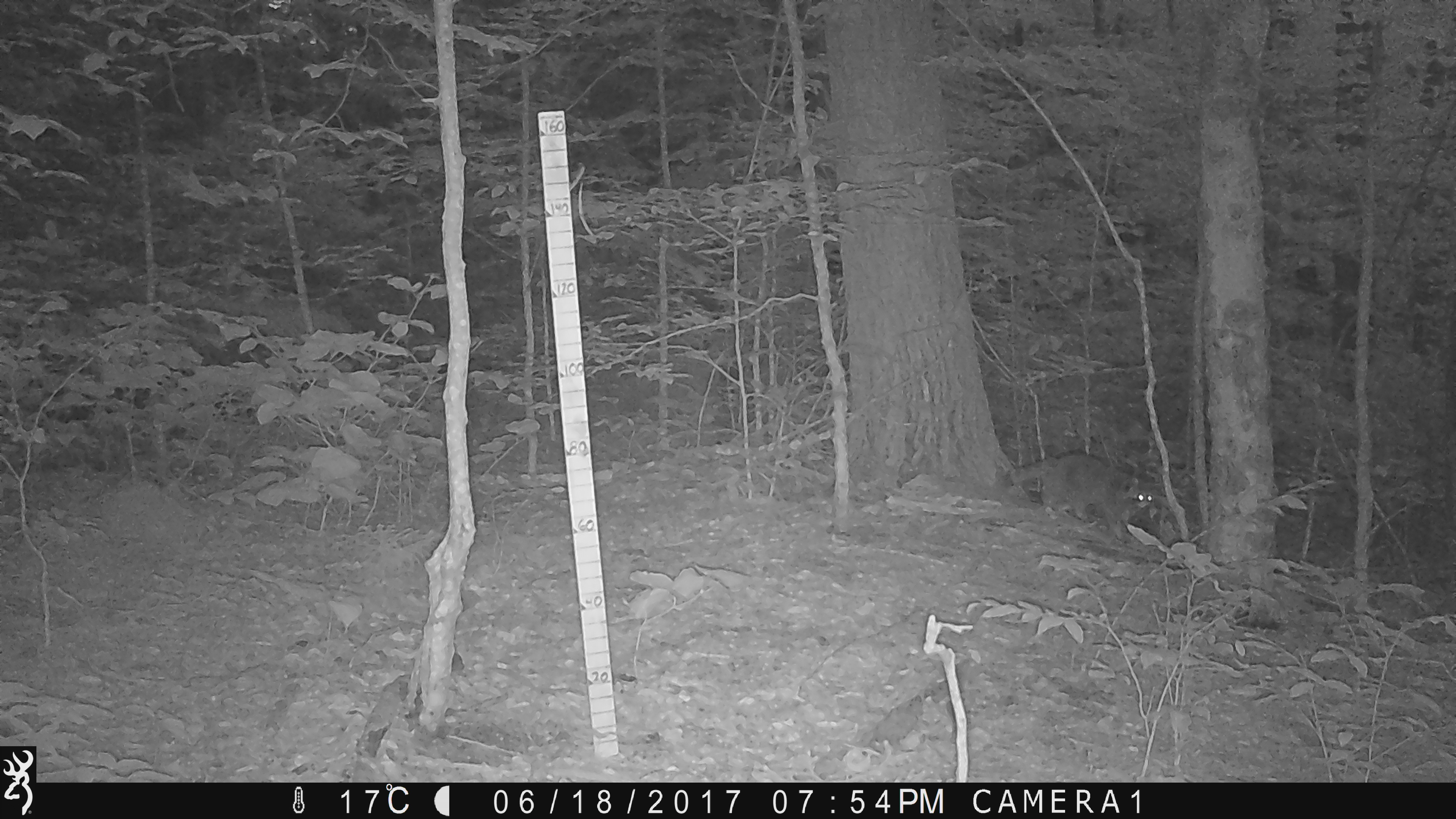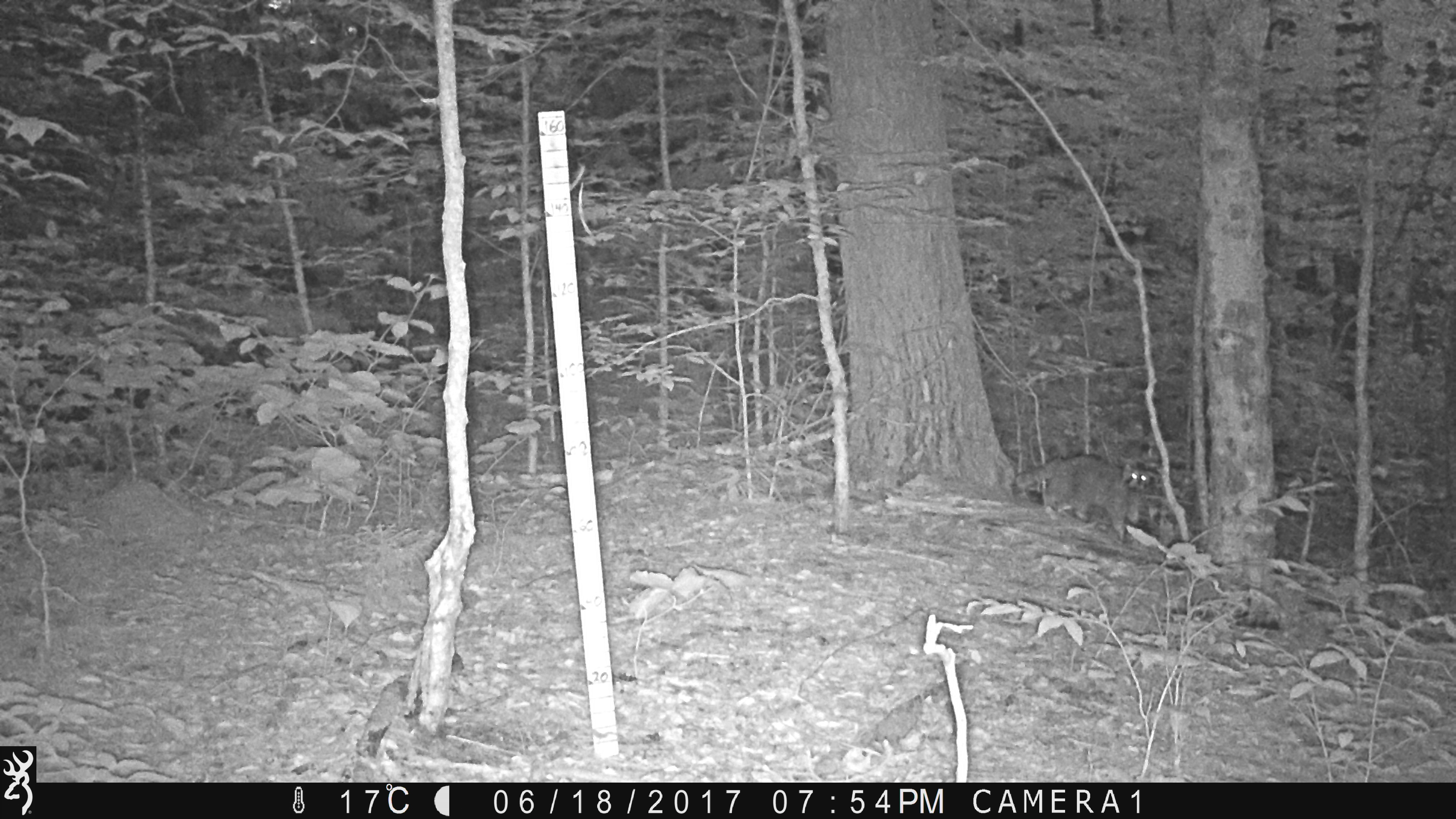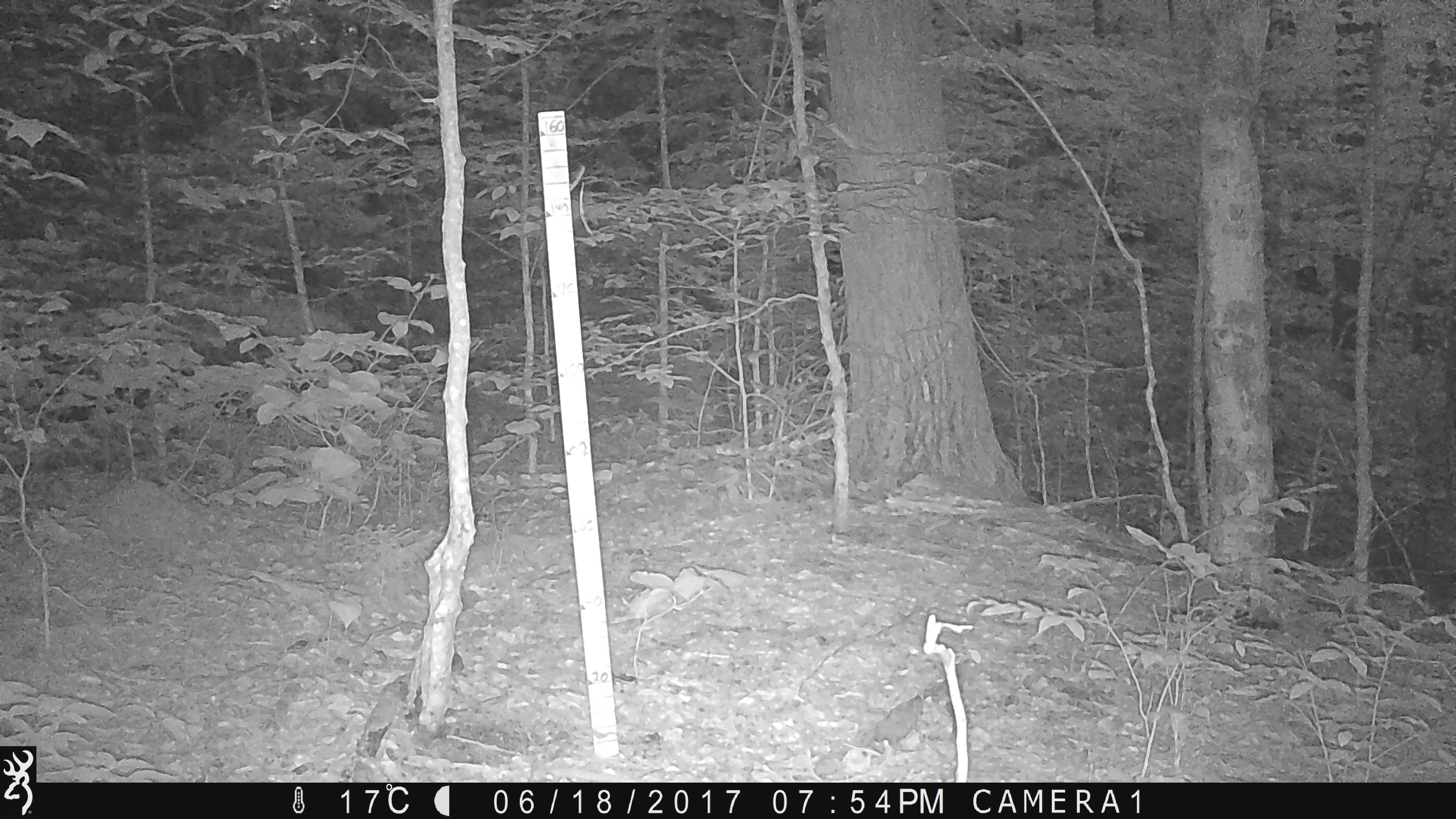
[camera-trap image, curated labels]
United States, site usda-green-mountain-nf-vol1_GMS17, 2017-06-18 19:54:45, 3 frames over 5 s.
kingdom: Animalia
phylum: Chordata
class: Mammalia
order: Carnivora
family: Procyonidae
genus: Procyon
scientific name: Procyon lotor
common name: raccoon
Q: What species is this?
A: Raccoon (Procyon lotor).